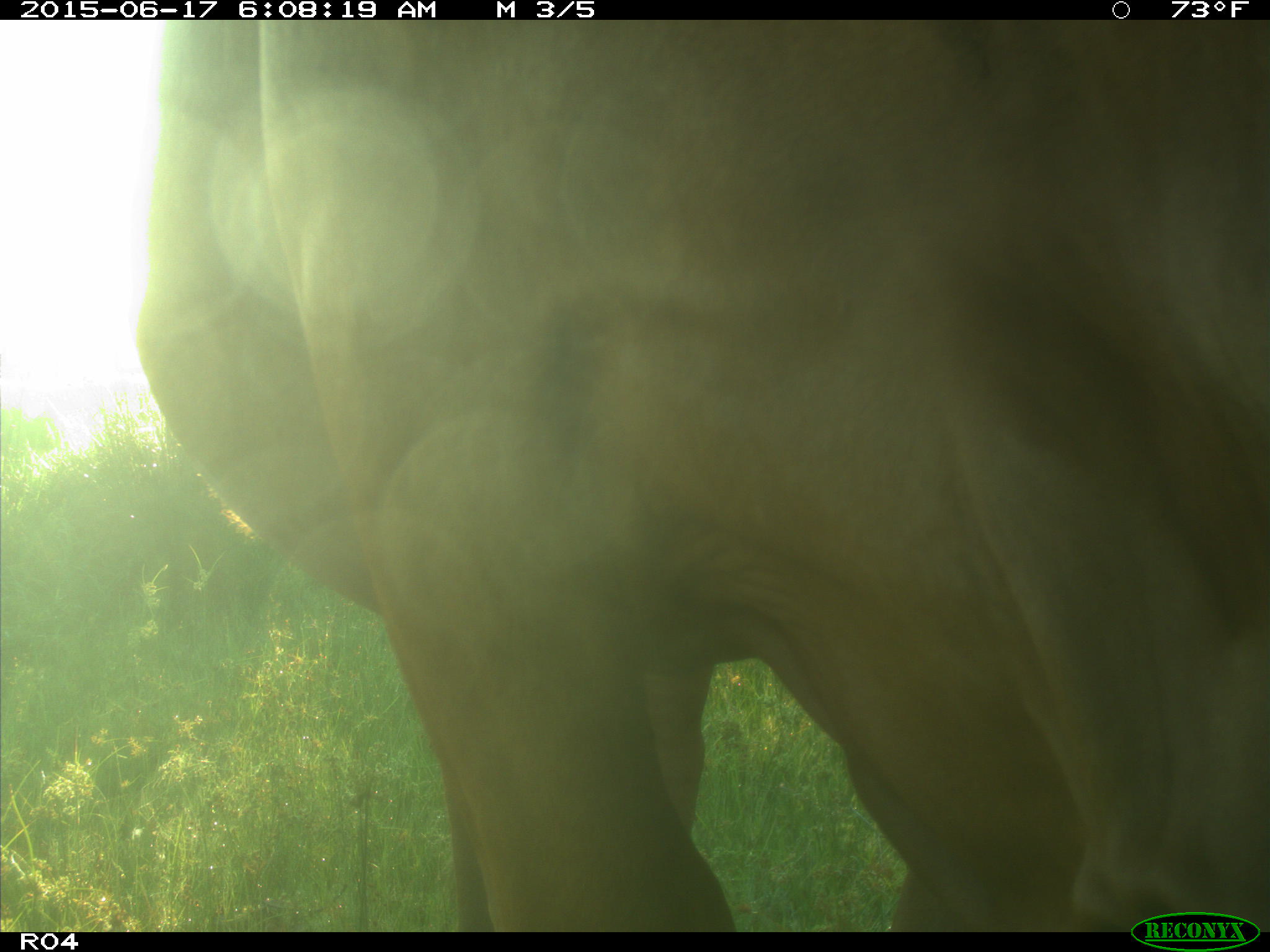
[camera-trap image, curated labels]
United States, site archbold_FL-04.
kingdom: Animalia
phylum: Chordata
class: Mammalia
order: Artiodactyla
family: Bovidae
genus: Bos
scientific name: Bos taurus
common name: domestic cow